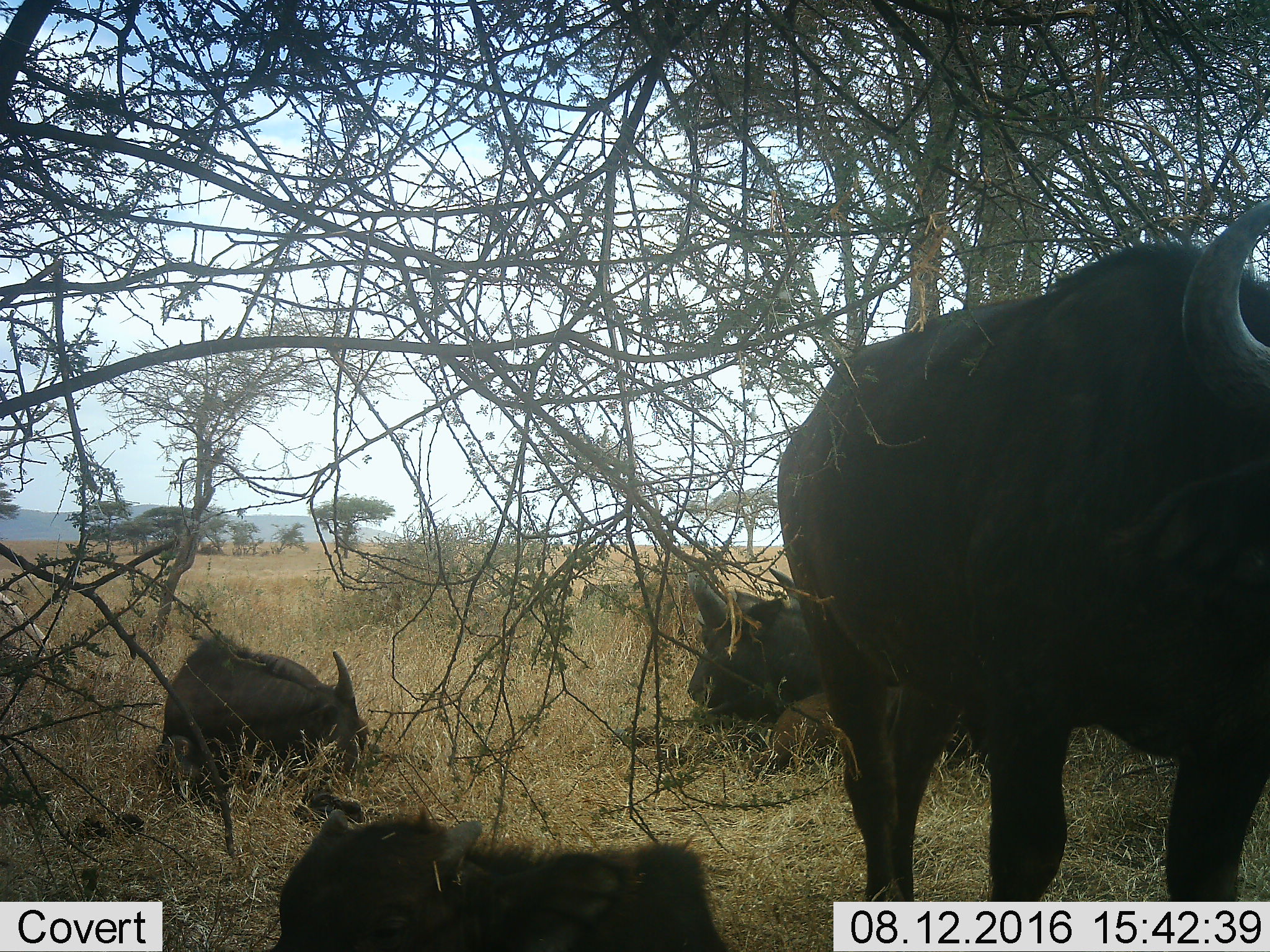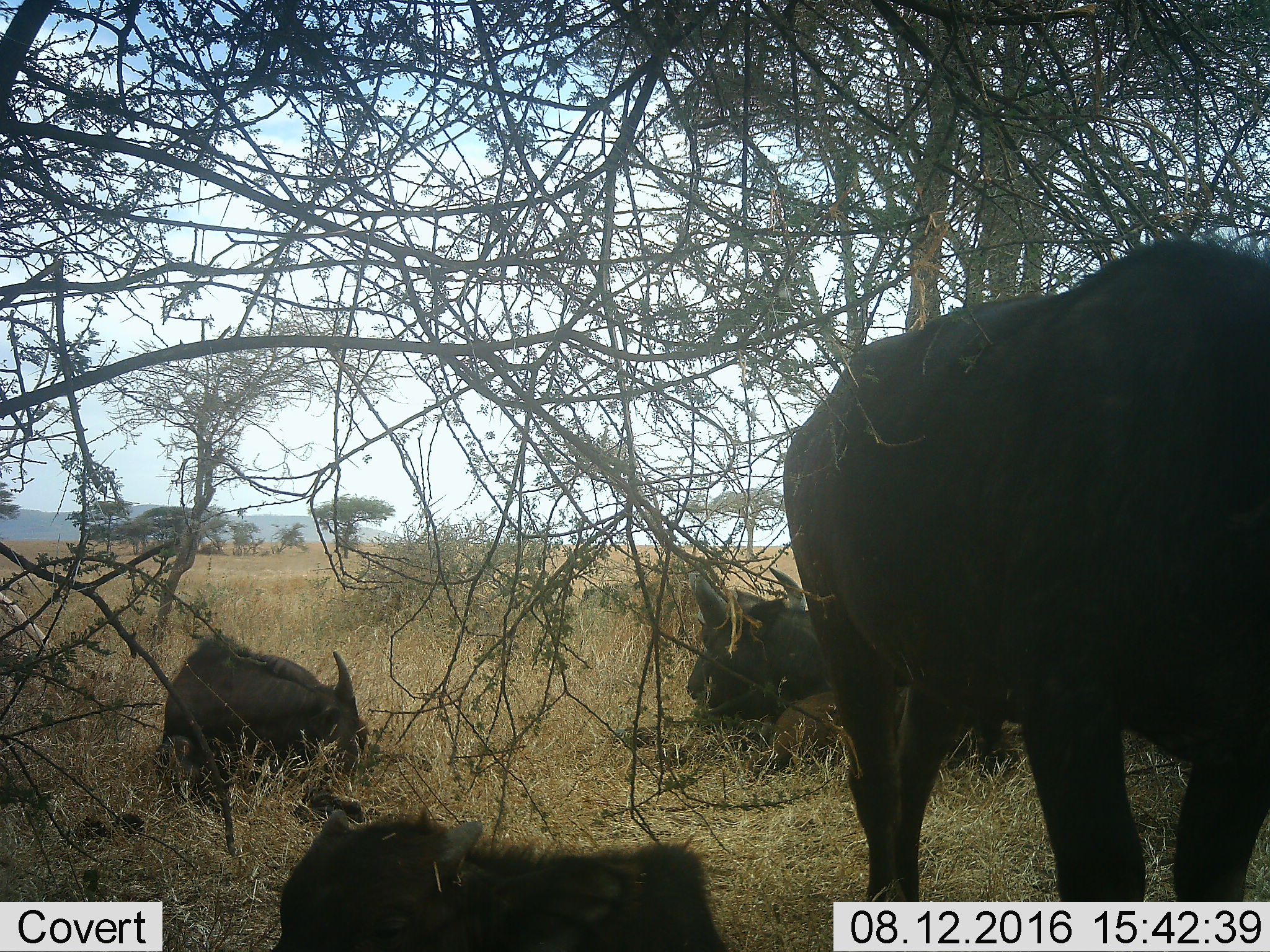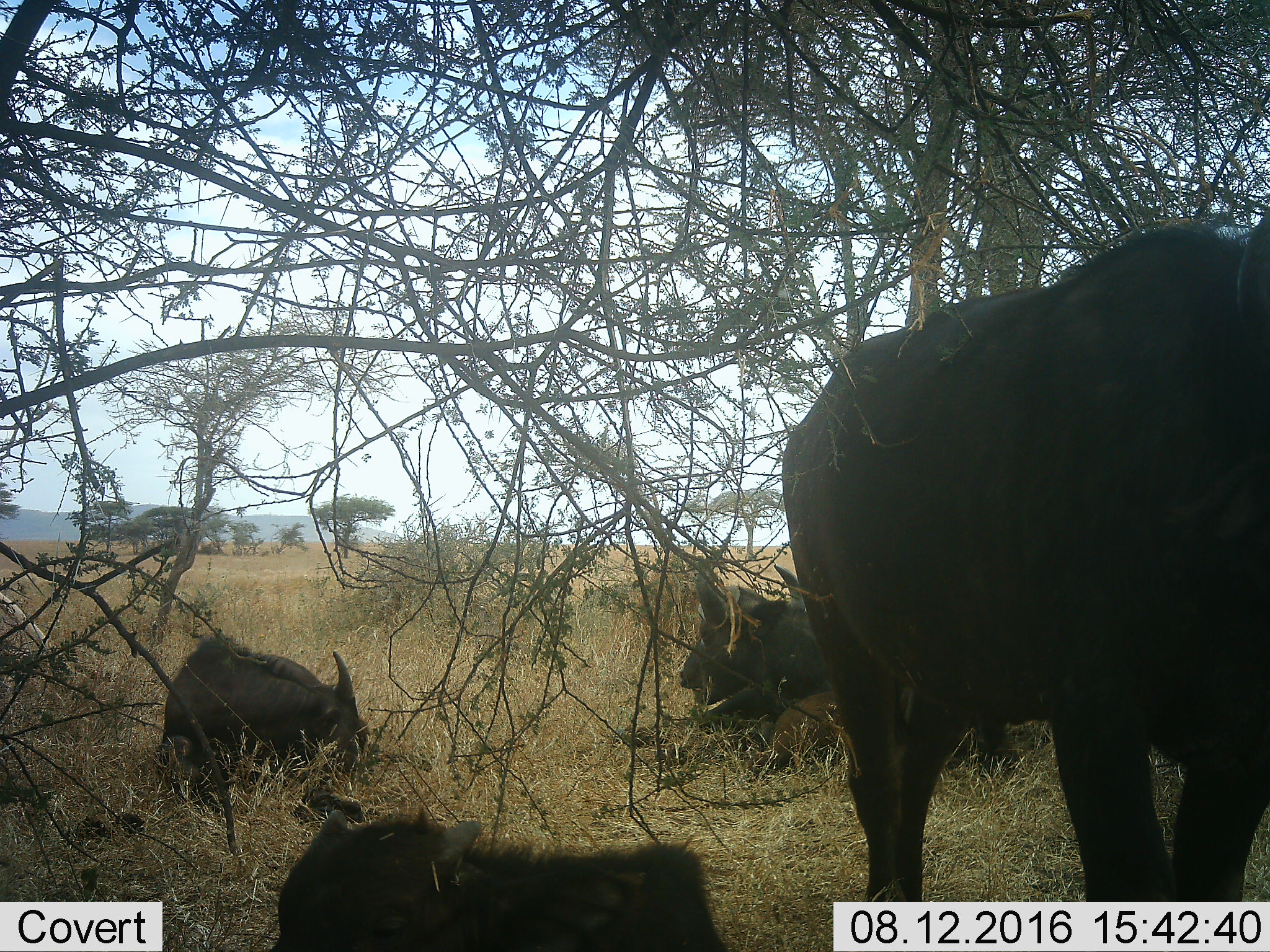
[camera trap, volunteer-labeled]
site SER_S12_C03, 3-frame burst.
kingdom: Animalia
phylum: Chordata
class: Mammalia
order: Artiodactyla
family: Bovidae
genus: Syncerus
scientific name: Syncerus caffer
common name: african buffalo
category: buffalo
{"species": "buffalo (african buffalo) (Syncerus caffer)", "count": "5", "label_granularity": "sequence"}